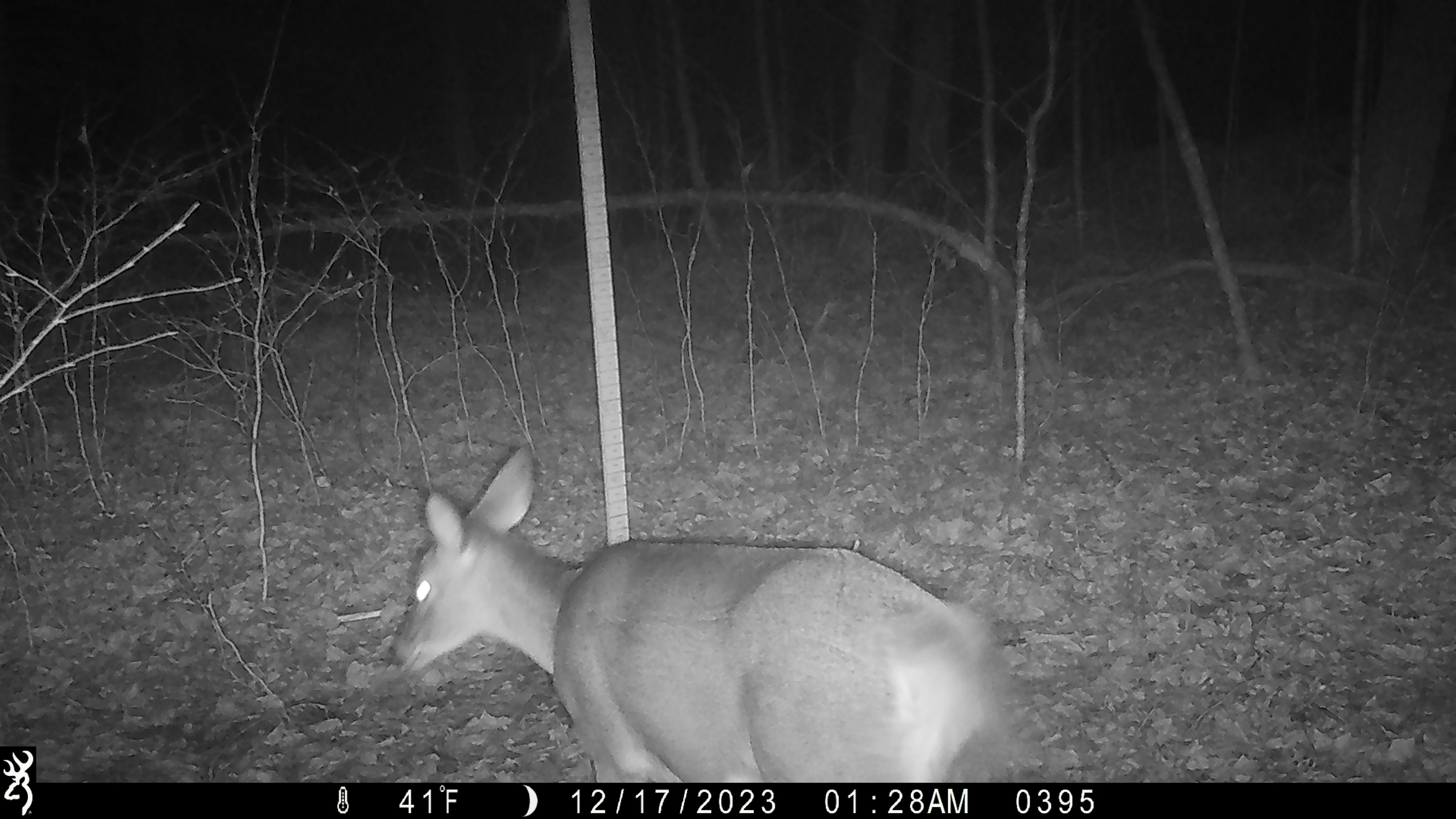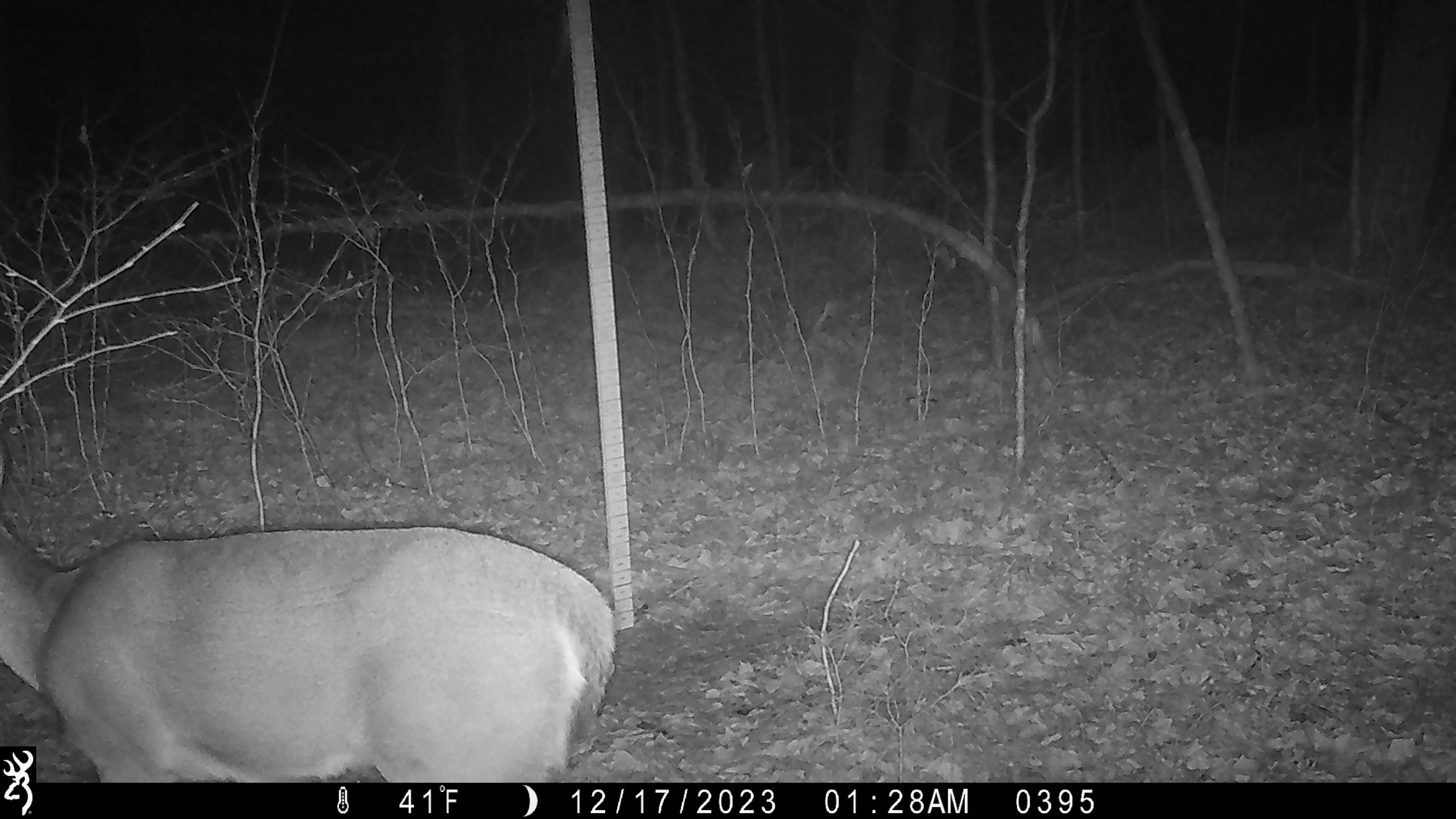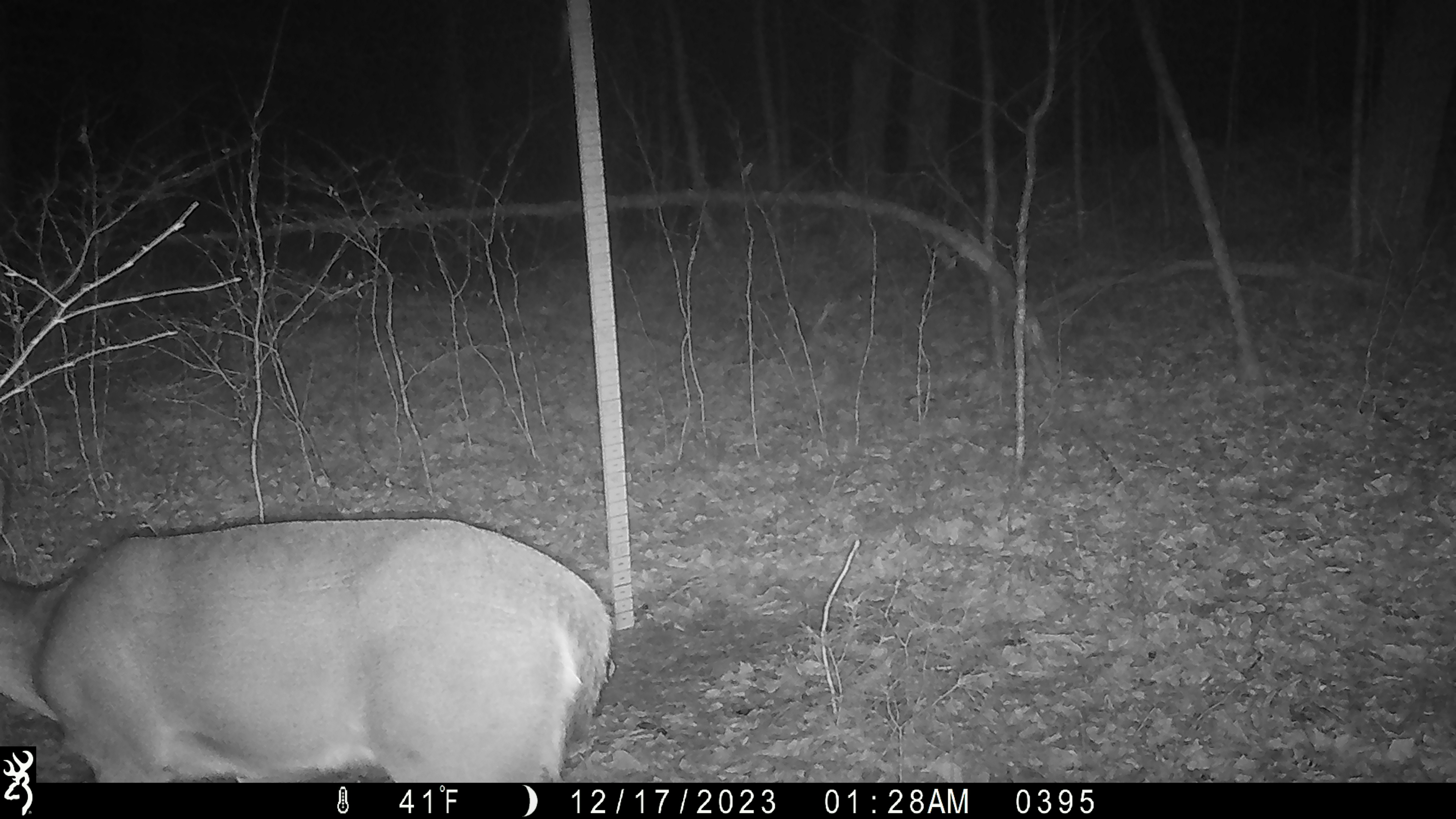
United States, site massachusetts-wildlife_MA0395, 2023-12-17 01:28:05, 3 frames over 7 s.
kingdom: Animalia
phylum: Chordata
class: Mammalia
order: Artiodactyla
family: Cervidae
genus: Odocoileus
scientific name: Odocoileus virginianus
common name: white-tailed deer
White-tailed deer (Odocoileus virginianus).